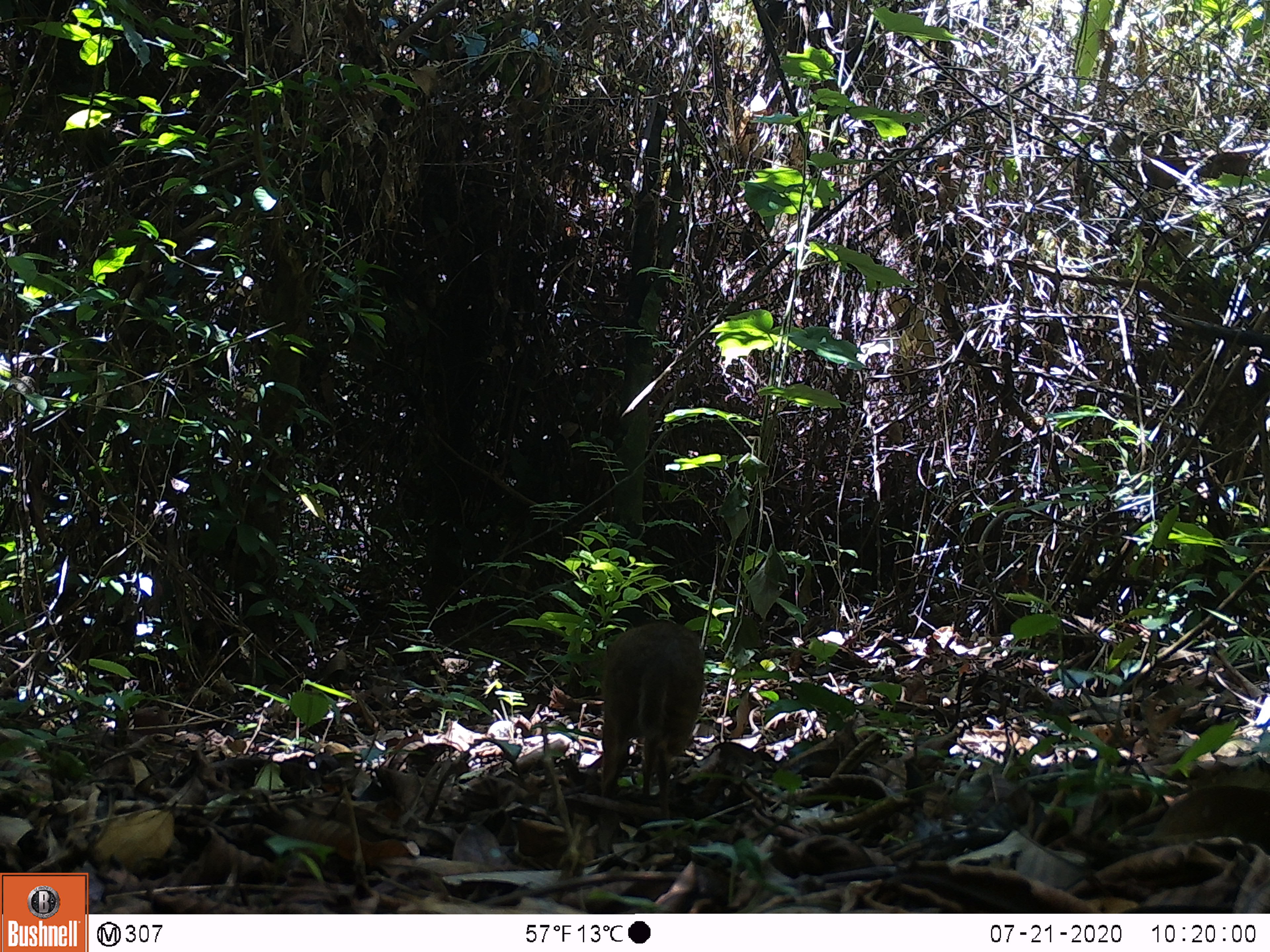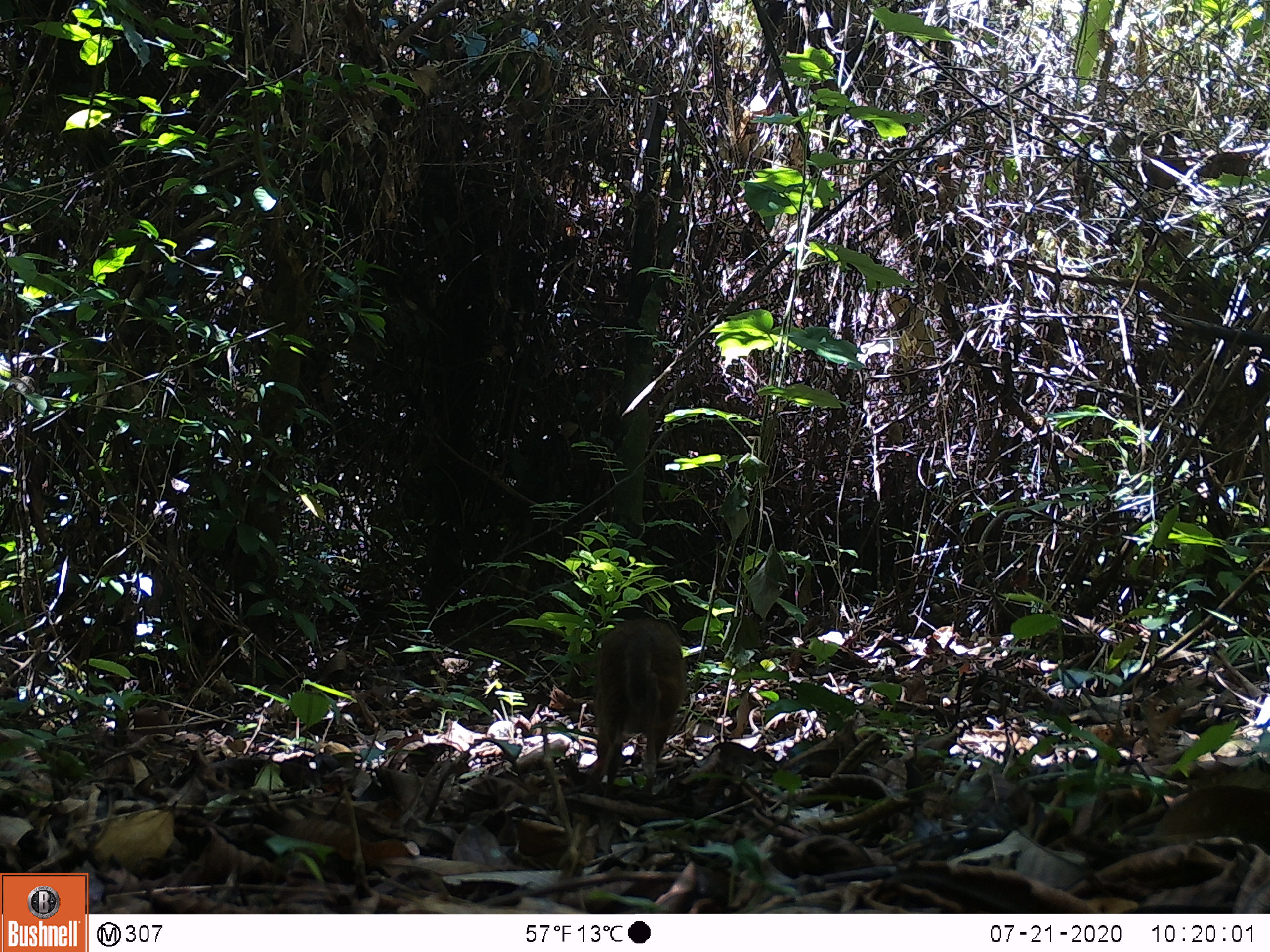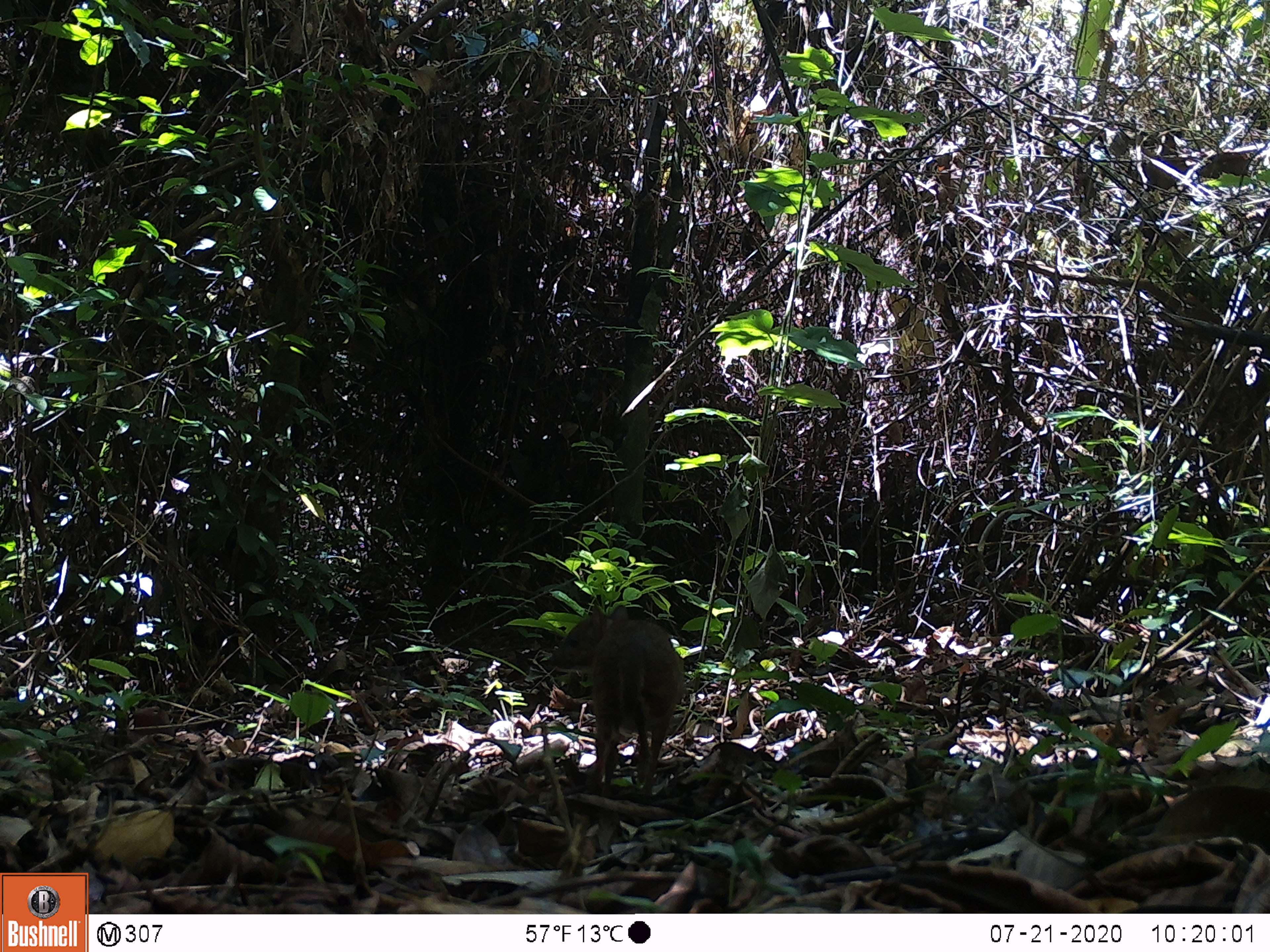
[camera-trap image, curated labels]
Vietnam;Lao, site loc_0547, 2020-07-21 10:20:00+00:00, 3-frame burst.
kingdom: Animalia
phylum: Chordata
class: Mammalia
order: Artiodactyla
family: Tragulidae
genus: Moschiola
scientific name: Moschiola meminna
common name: chevrotain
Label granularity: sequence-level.